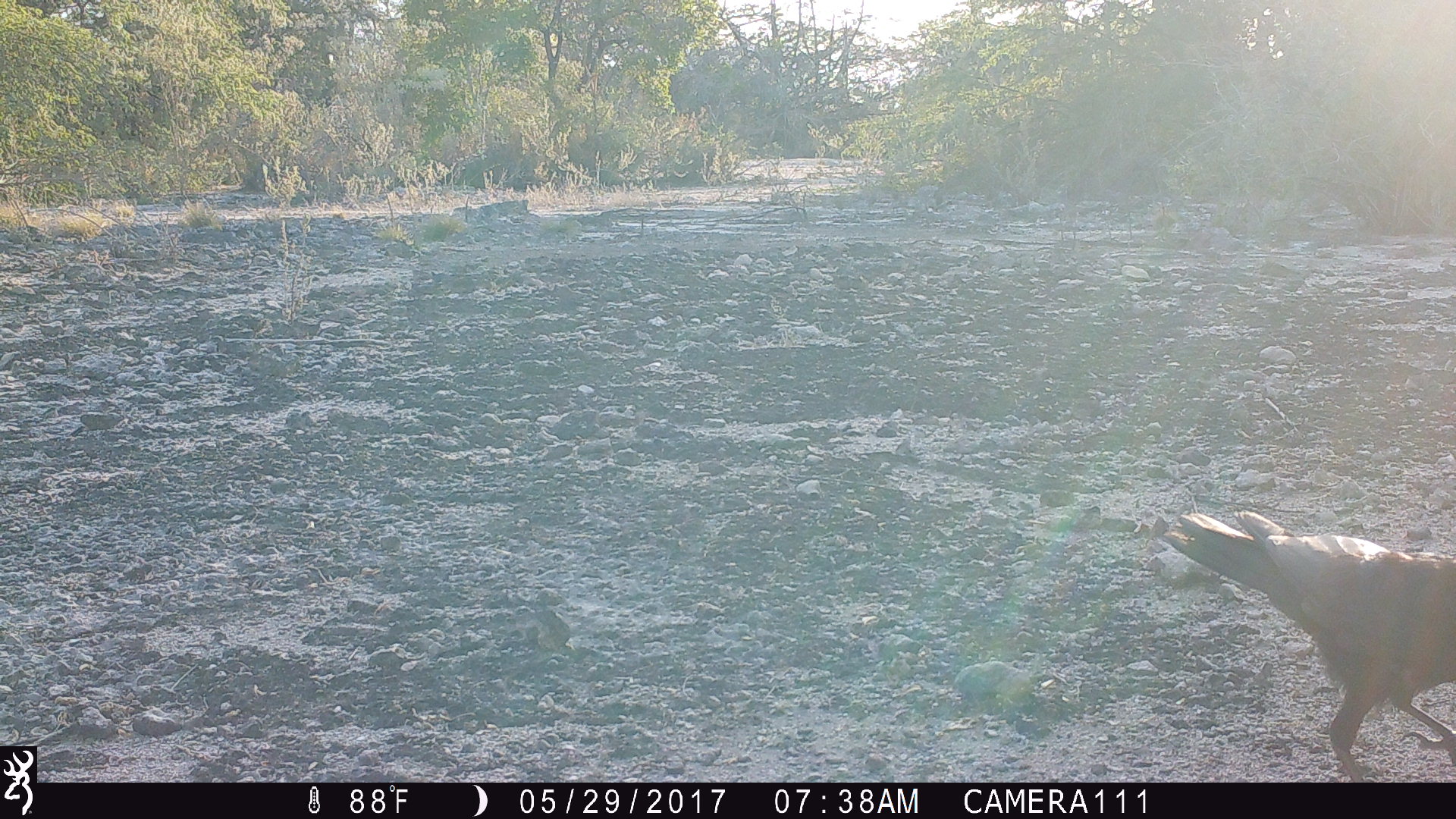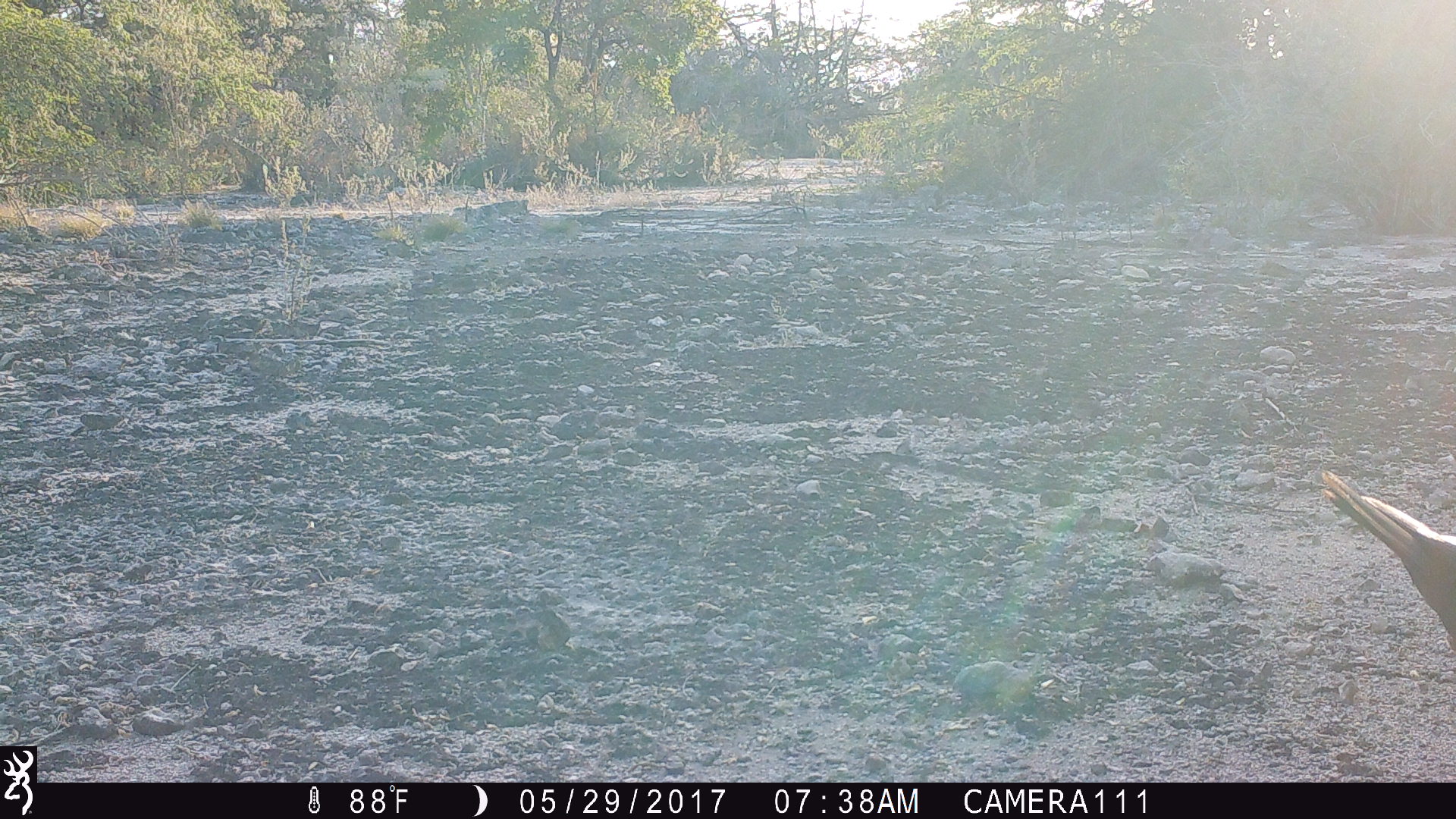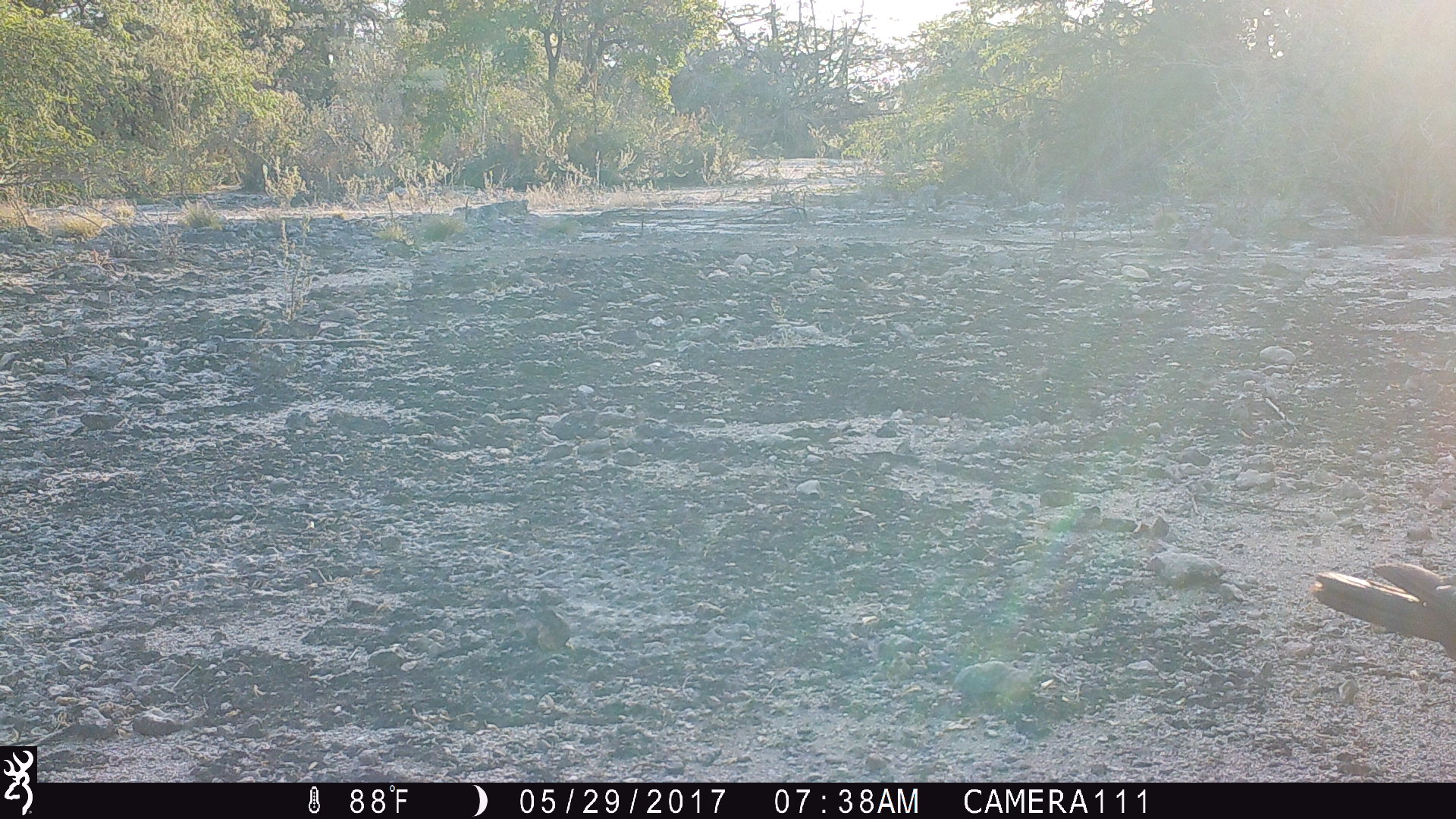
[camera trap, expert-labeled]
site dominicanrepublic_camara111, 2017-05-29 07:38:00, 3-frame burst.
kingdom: Animalia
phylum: Chordata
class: Aves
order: Passeriformes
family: Corvidae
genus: Corvus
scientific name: Corvus corax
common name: raven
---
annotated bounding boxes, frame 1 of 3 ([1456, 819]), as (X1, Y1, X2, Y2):
raven: (1150, 505, 1456, 783)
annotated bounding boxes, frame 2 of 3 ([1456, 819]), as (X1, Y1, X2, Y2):
raven: (1315, 468, 1455, 702)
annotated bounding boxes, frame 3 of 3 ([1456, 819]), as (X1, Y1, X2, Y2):
raven: (1303, 549, 1456, 681)